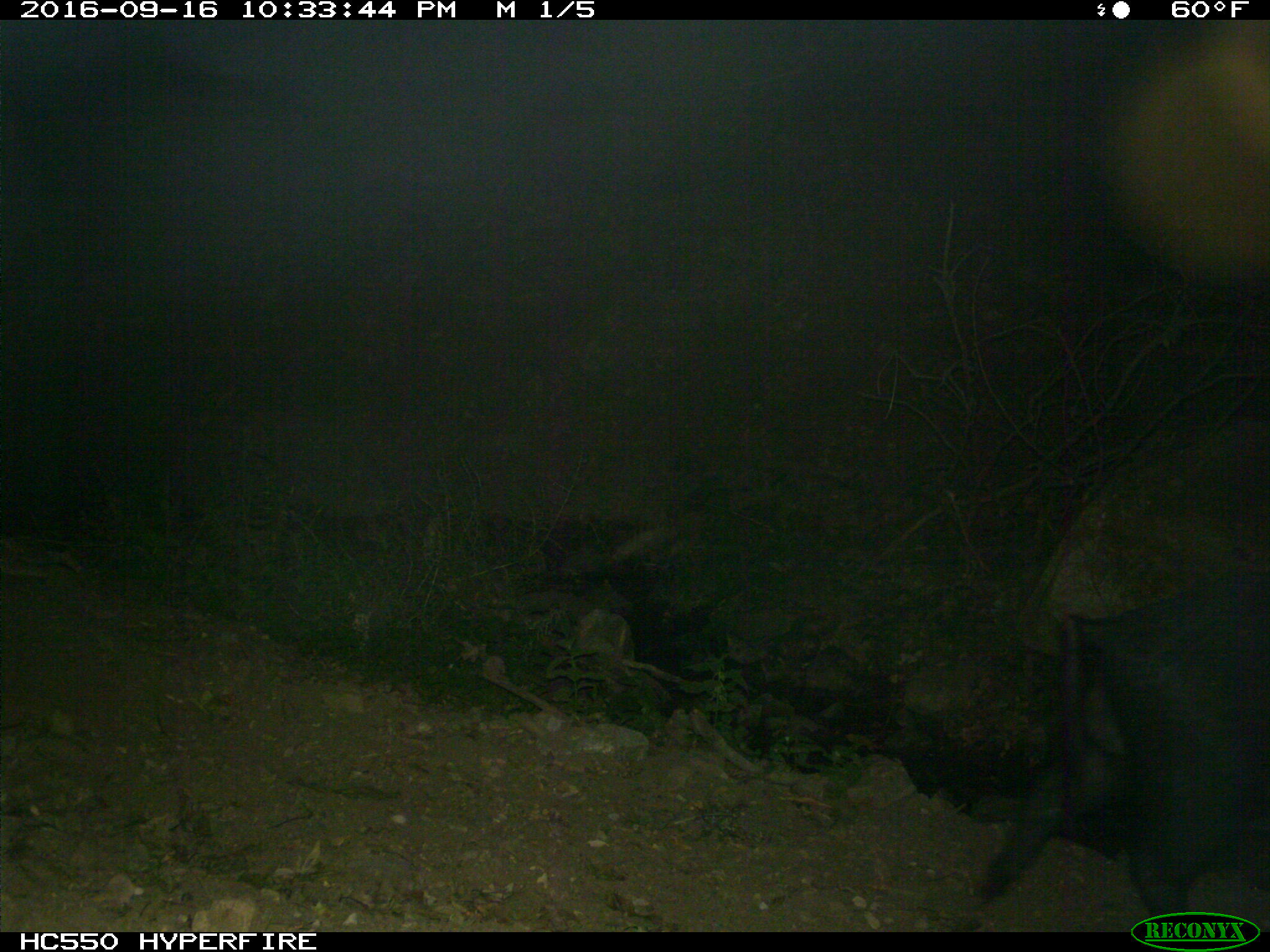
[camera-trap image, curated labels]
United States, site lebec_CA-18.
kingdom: Animalia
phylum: Chordata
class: Mammalia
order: Artiodactyla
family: Suidae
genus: Sus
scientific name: Sus scrofa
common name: wild boar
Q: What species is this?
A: Sus scrofa (wild boar).